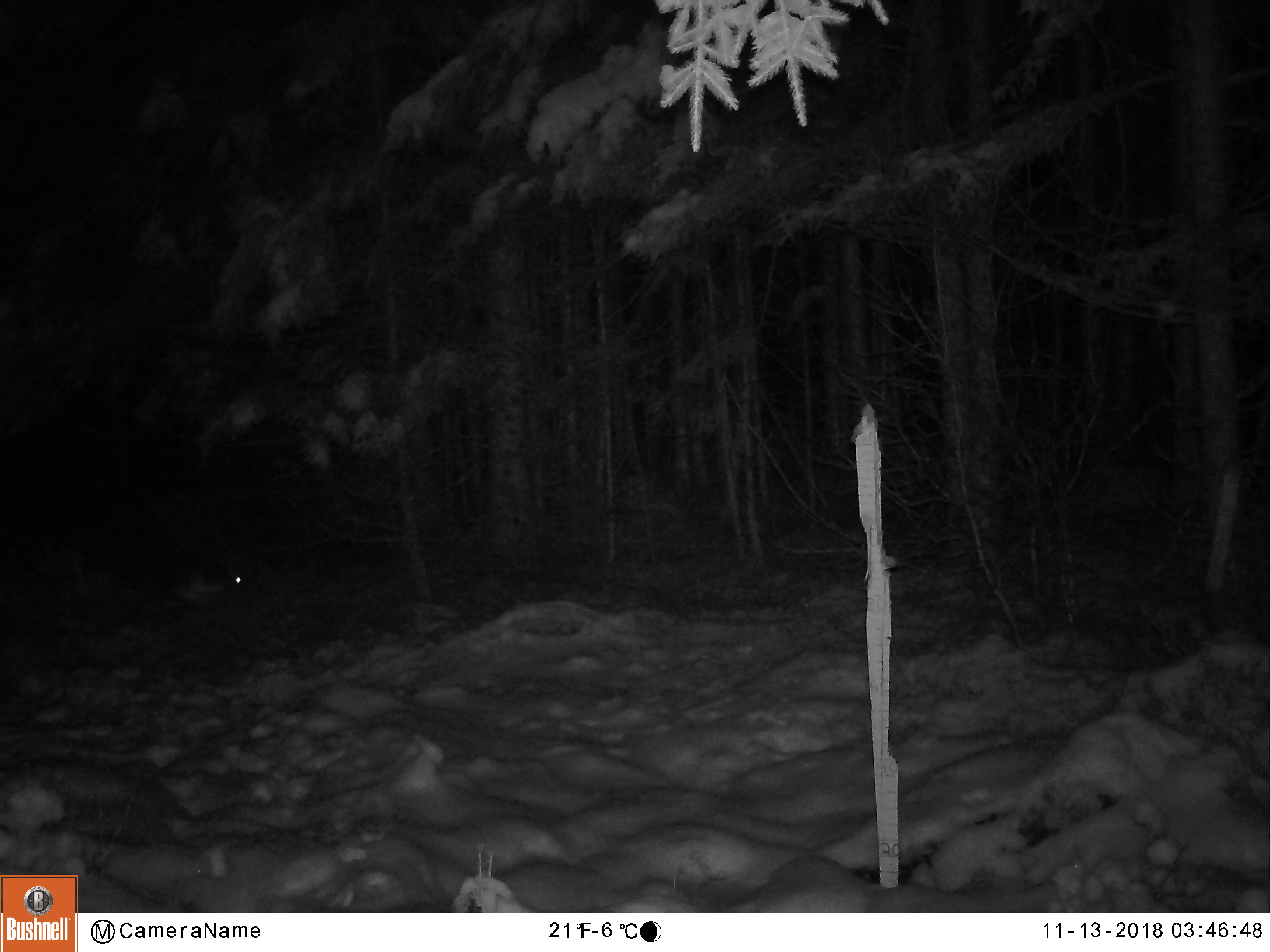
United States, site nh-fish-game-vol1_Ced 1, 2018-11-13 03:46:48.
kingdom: Animalia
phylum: Chordata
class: Mammalia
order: Lagomorpha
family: Leporidae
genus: Lepus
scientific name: Lepus americanus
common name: snowshoe hare